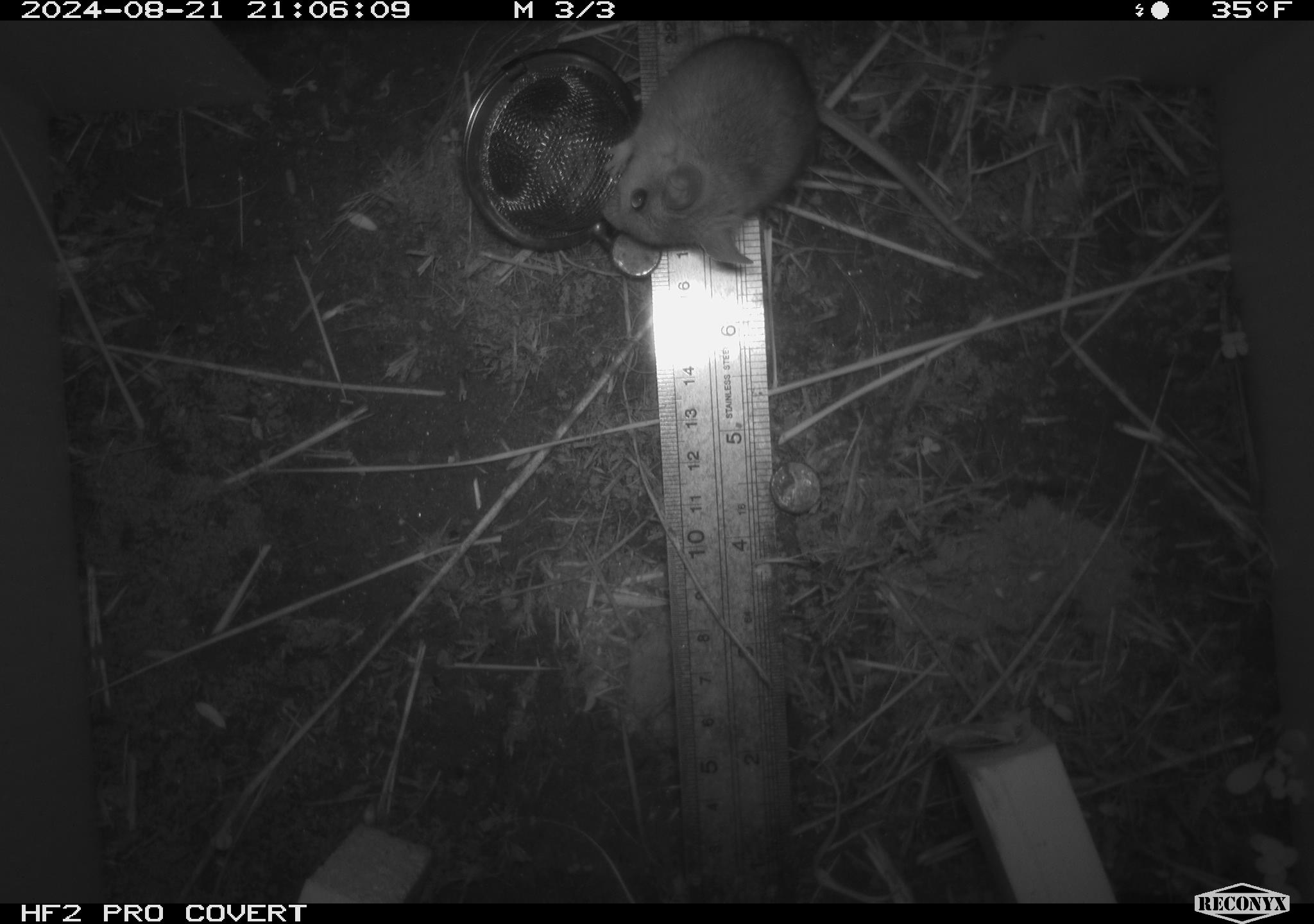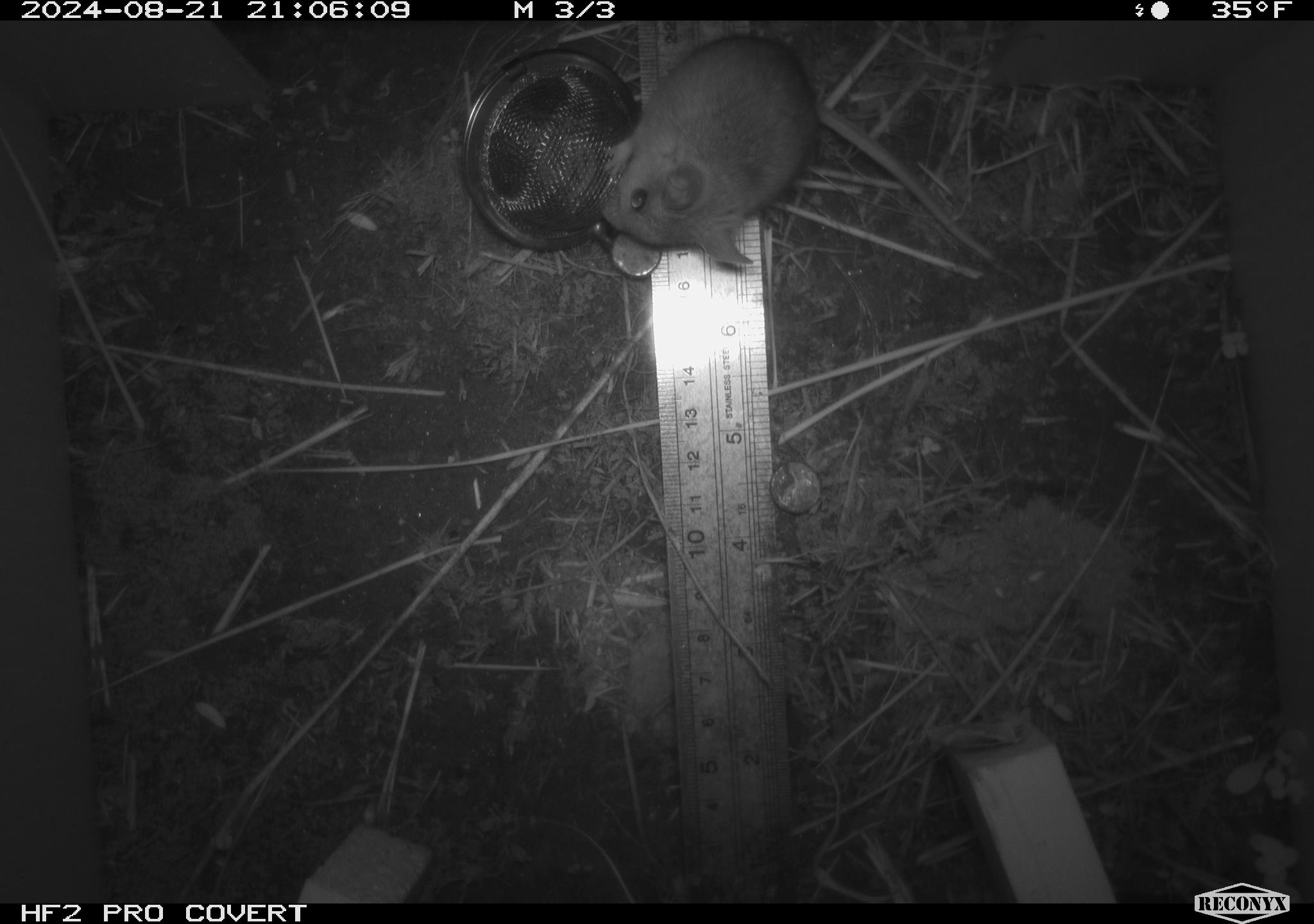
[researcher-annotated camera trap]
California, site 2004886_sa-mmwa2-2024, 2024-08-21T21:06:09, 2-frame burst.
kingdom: Animalia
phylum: Chordata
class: Mammalia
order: Rodentia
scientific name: Rodentia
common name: mouse species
Mouse species (Rodentia).